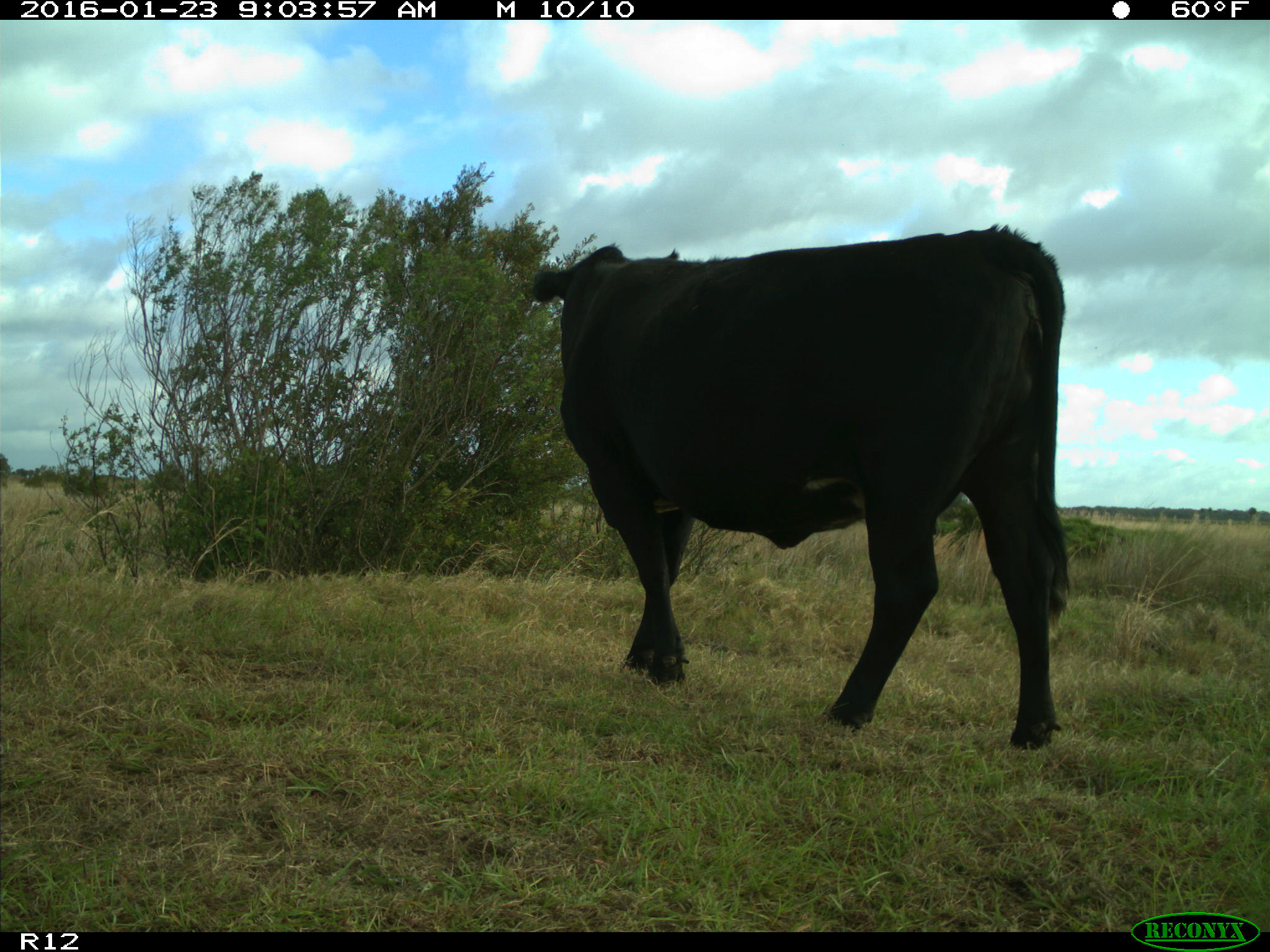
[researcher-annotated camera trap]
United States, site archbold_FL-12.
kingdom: Animalia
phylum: Chordata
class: Mammalia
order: Artiodactyla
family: Bovidae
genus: Bos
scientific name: Bos taurus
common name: domestic cow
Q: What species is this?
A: Bos taurus (domestic cow).